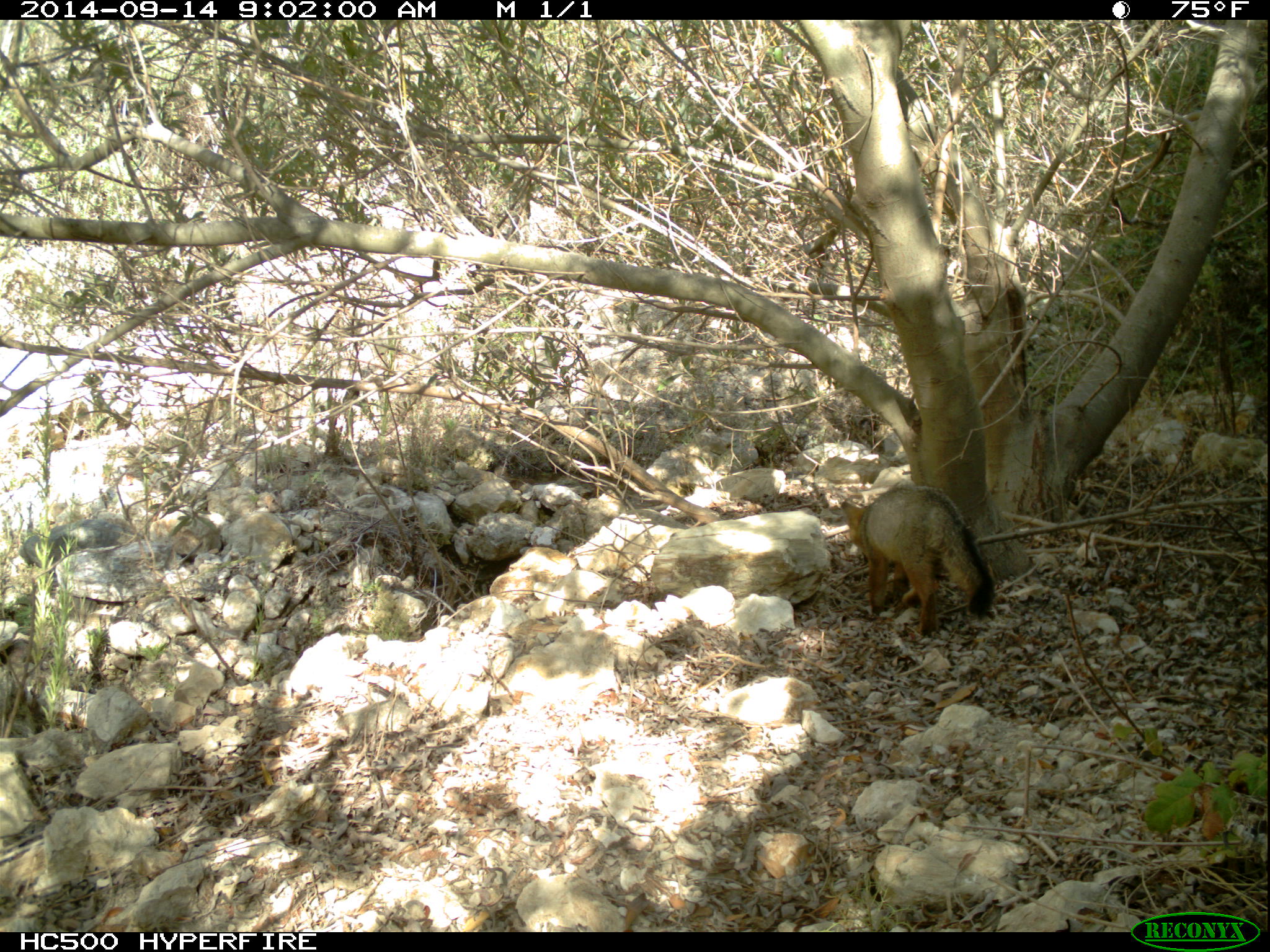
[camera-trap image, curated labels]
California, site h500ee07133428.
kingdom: Animalia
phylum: Chordata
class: Mammalia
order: Carnivora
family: Canidae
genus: Urocyon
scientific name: Urocyon littoralis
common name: island fox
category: fox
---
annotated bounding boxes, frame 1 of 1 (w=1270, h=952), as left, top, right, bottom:
fox: 841, 486, 995, 637